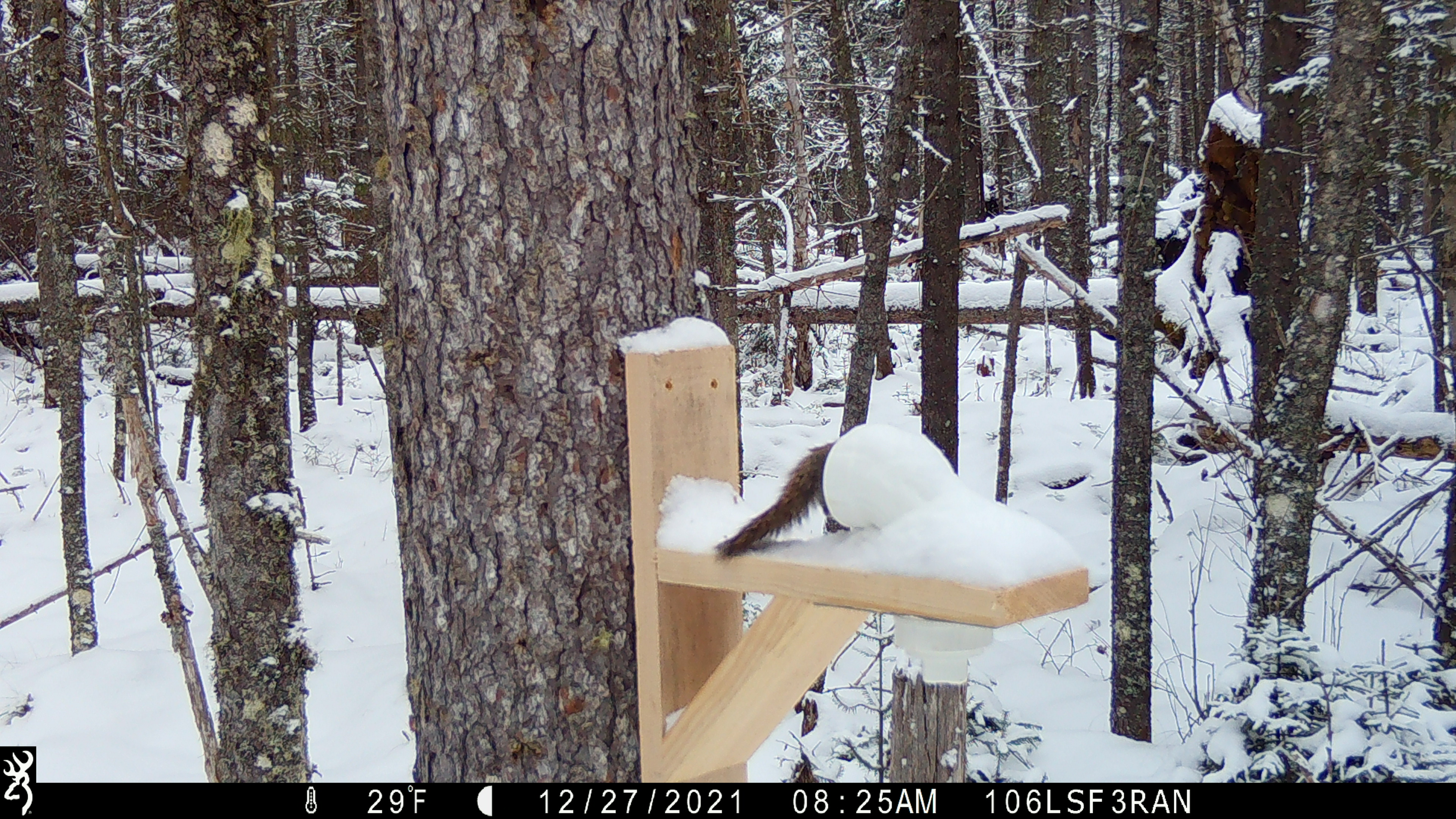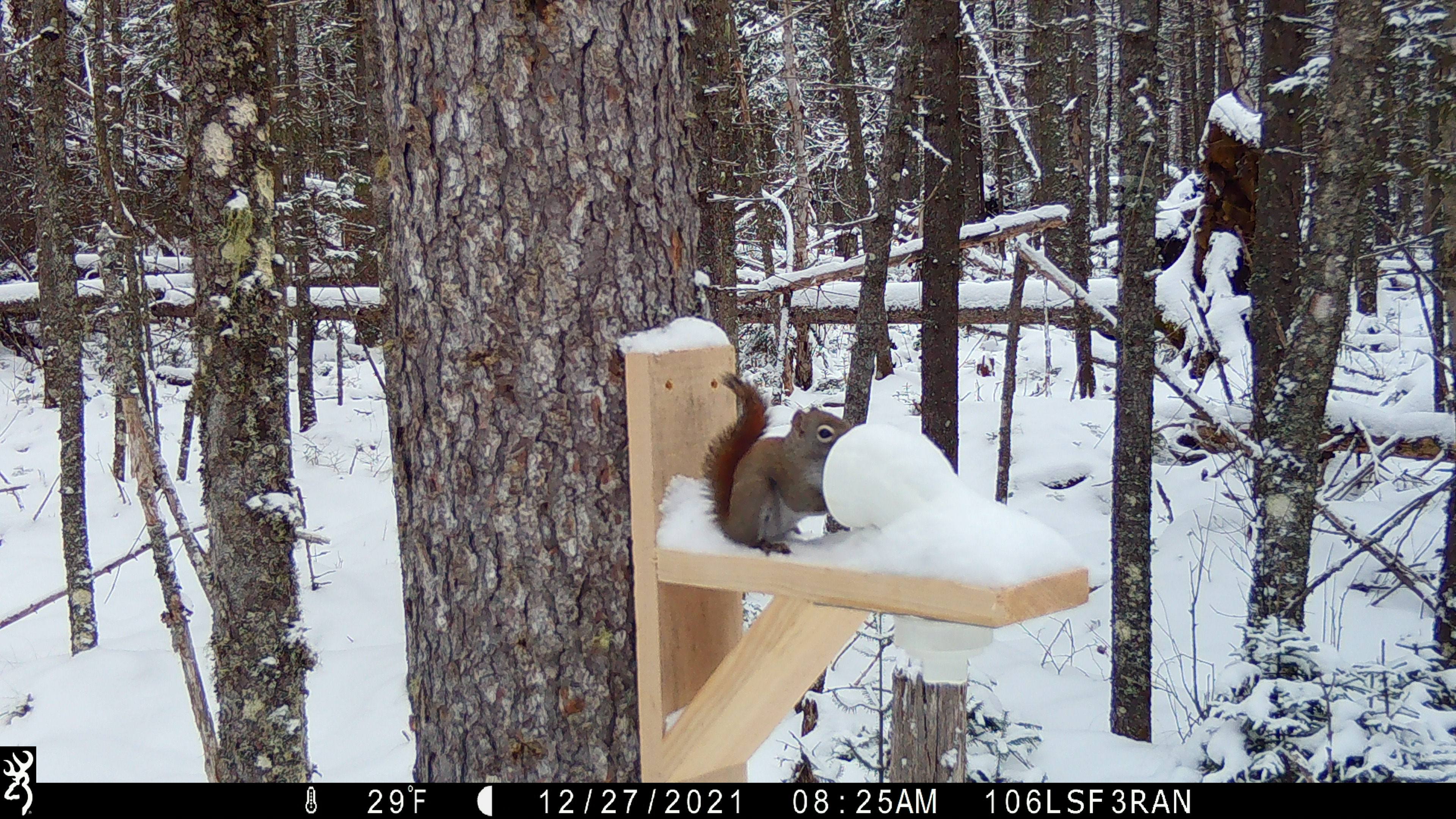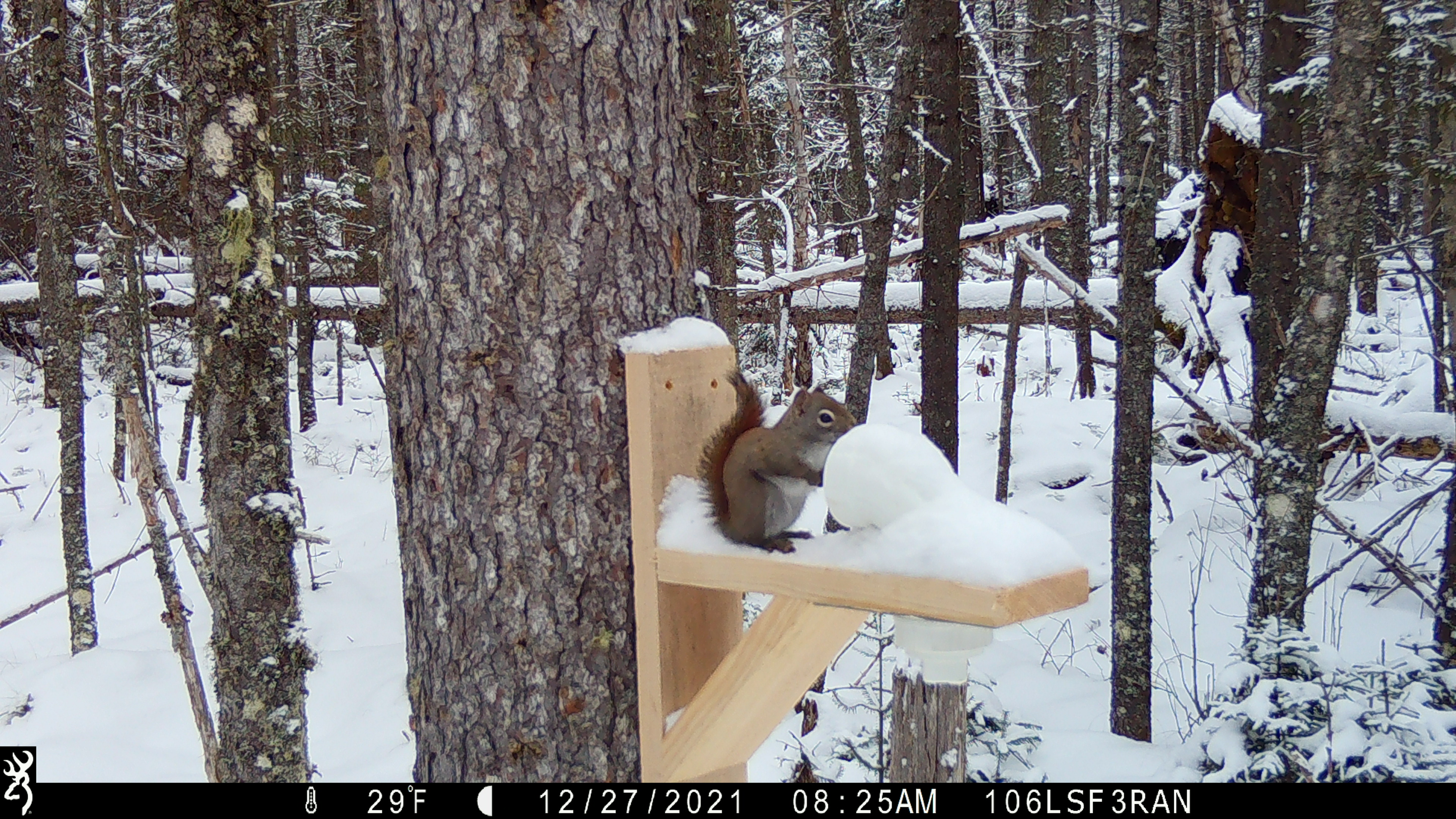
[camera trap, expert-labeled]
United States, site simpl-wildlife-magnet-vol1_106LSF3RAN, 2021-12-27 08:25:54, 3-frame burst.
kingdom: Animalia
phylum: Chordata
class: Mammalia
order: Rodentia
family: Sciuridae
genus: Tamiasciurus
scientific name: Tamiasciurus hudsonicus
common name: red squirrel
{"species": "red squirrel (Tamiasciurus hudsonicus)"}